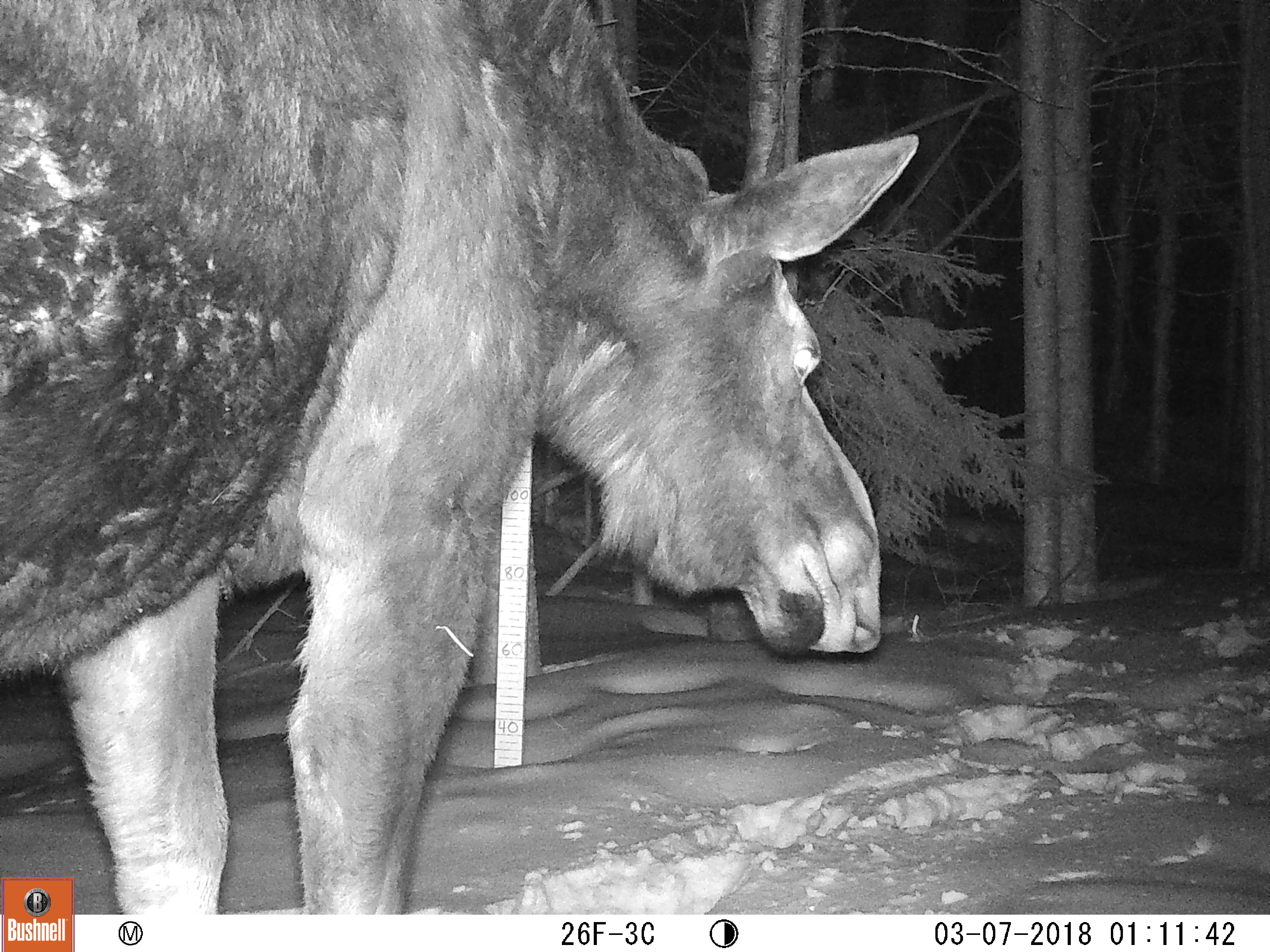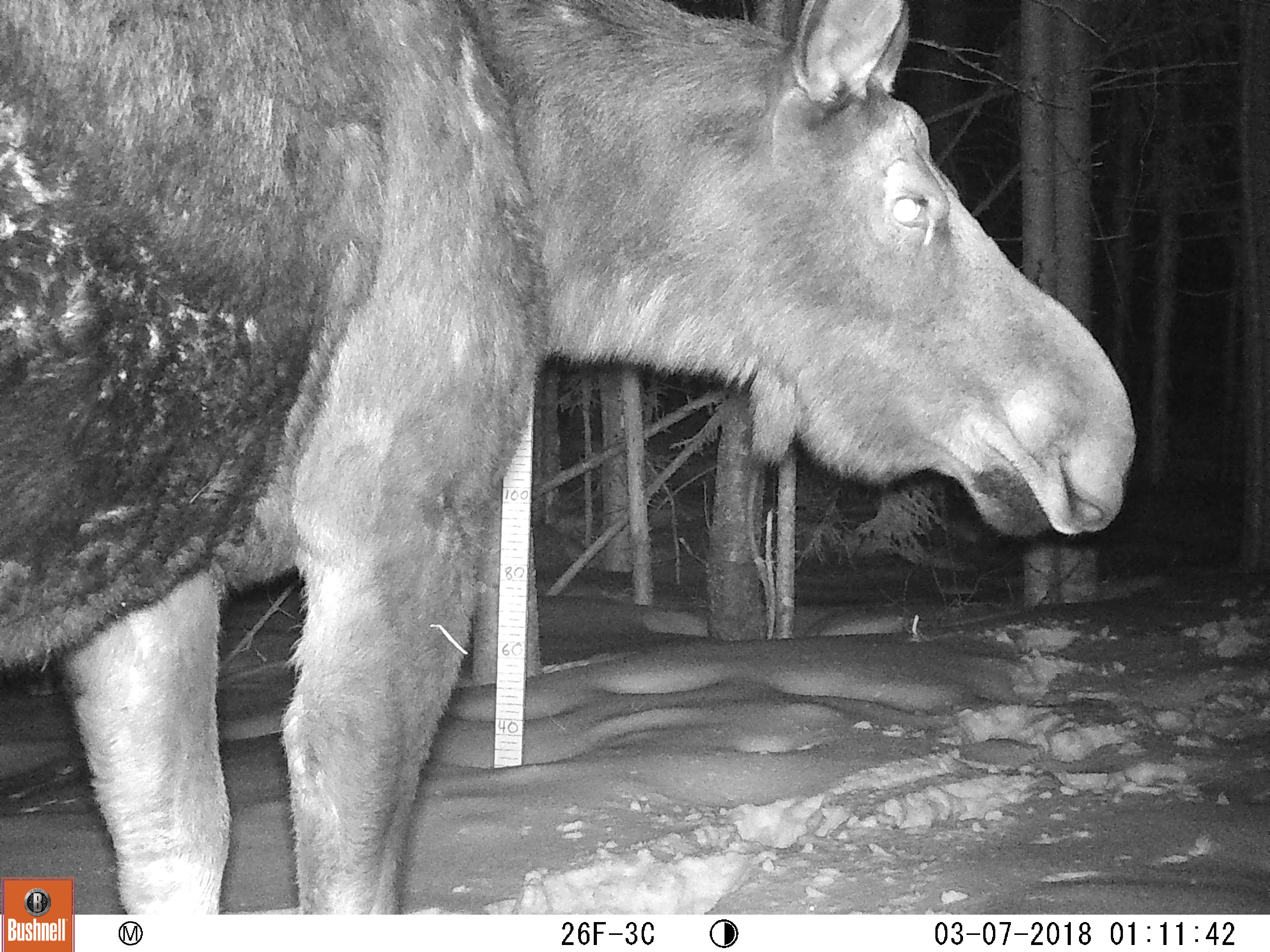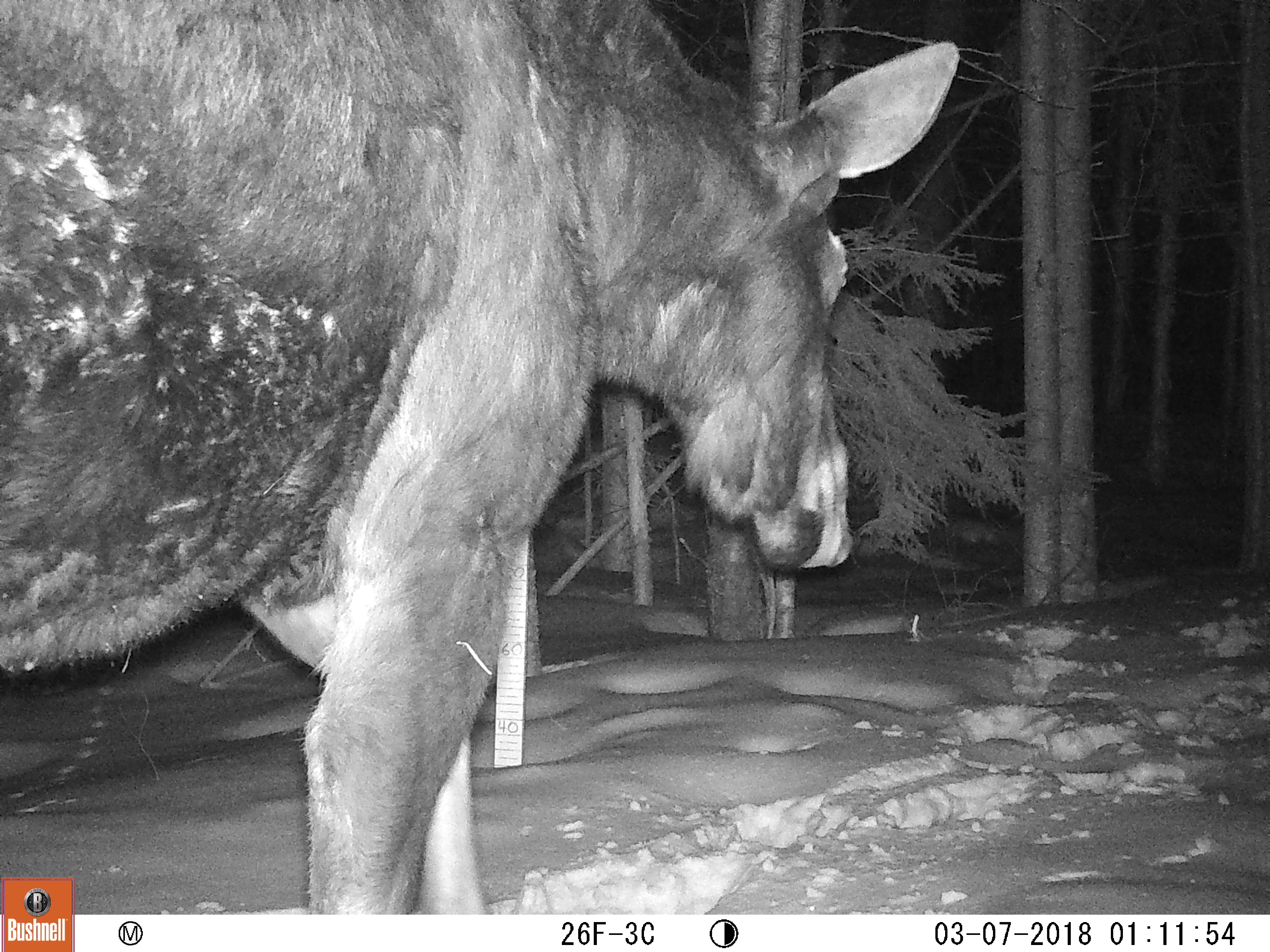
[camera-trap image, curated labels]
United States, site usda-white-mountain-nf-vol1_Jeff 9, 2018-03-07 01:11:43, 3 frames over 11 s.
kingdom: Animalia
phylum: Chordata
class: Mammalia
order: Artiodactyla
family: Cervidae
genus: Alces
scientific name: Alces alces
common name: moose